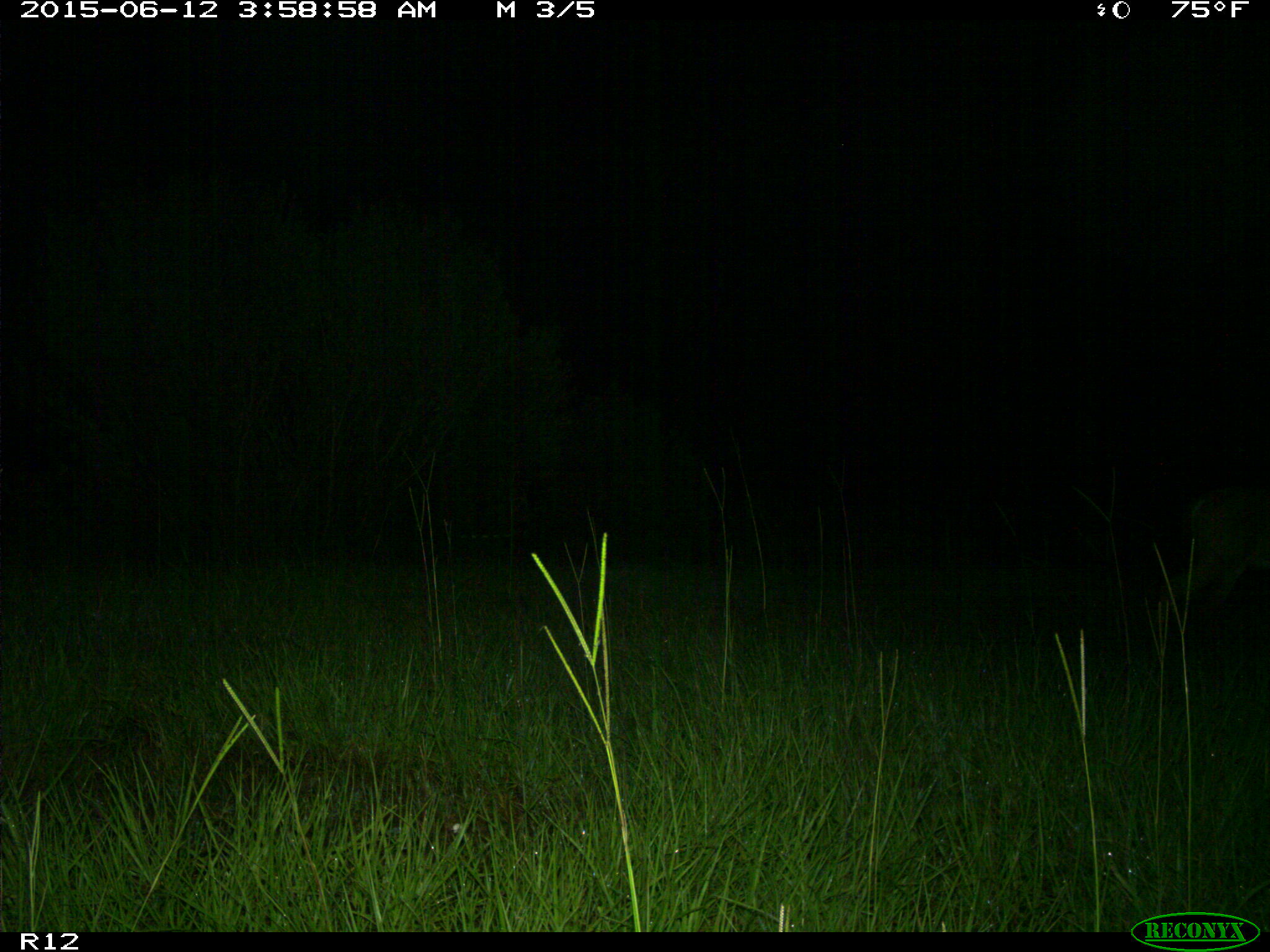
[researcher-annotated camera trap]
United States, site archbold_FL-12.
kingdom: Animalia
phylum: Chordata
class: Mammalia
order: Artiodactyla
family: Cervidae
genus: Odocoileus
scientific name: Odocoileus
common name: deer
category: unidentified deer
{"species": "unidentified deer (deer) (Odocoileus)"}